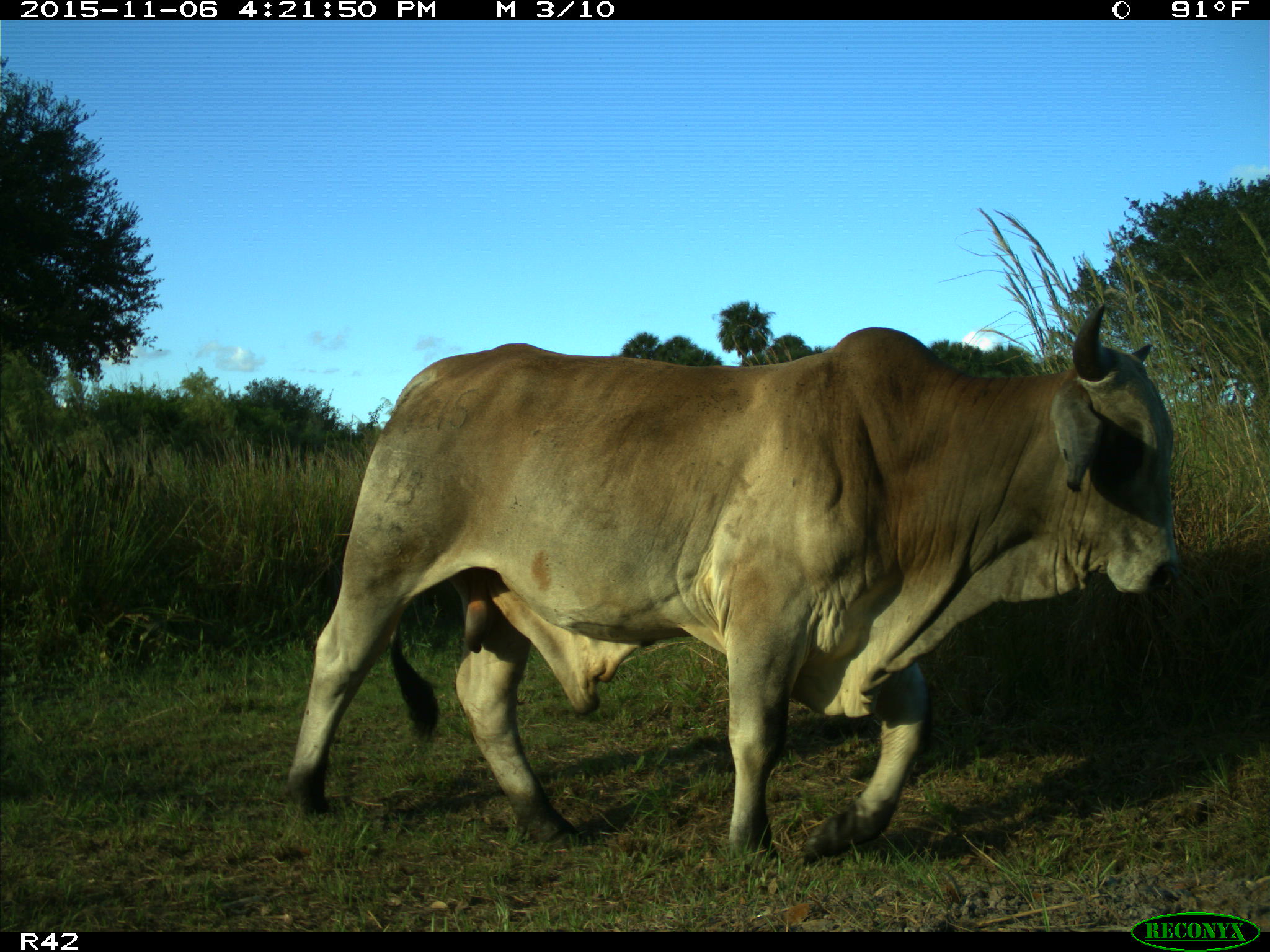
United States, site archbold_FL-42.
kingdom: Animalia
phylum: Chordata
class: Mammalia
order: Artiodactyla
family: Bovidae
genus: Bos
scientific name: Bos taurus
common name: domestic cow